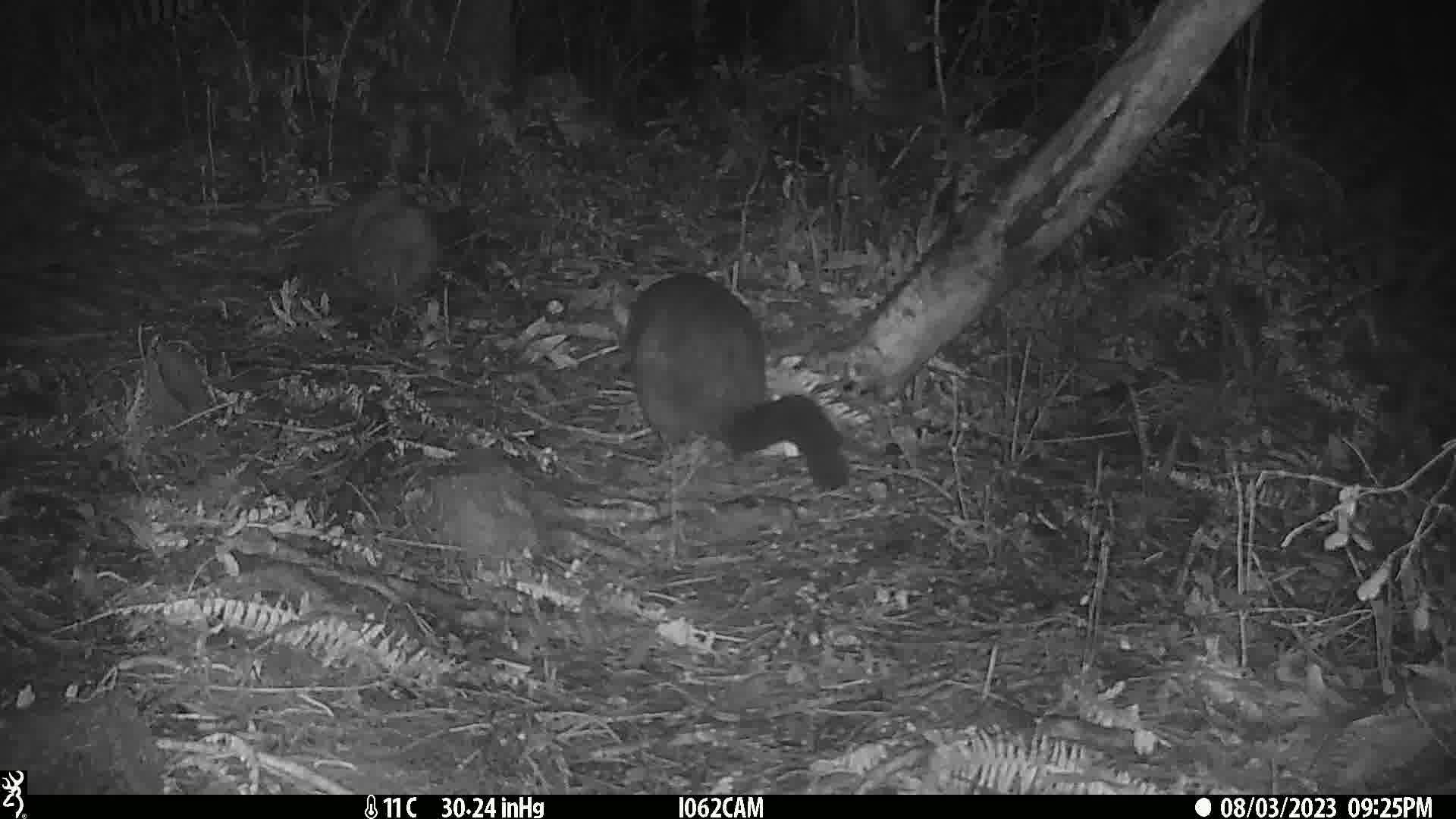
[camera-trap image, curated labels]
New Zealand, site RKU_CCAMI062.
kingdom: Animalia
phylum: Chordata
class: Mammalia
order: Diprotodontia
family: Phalangeridae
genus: Trichosurus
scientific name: Trichosurus vulpecula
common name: common brushtail possum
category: possum